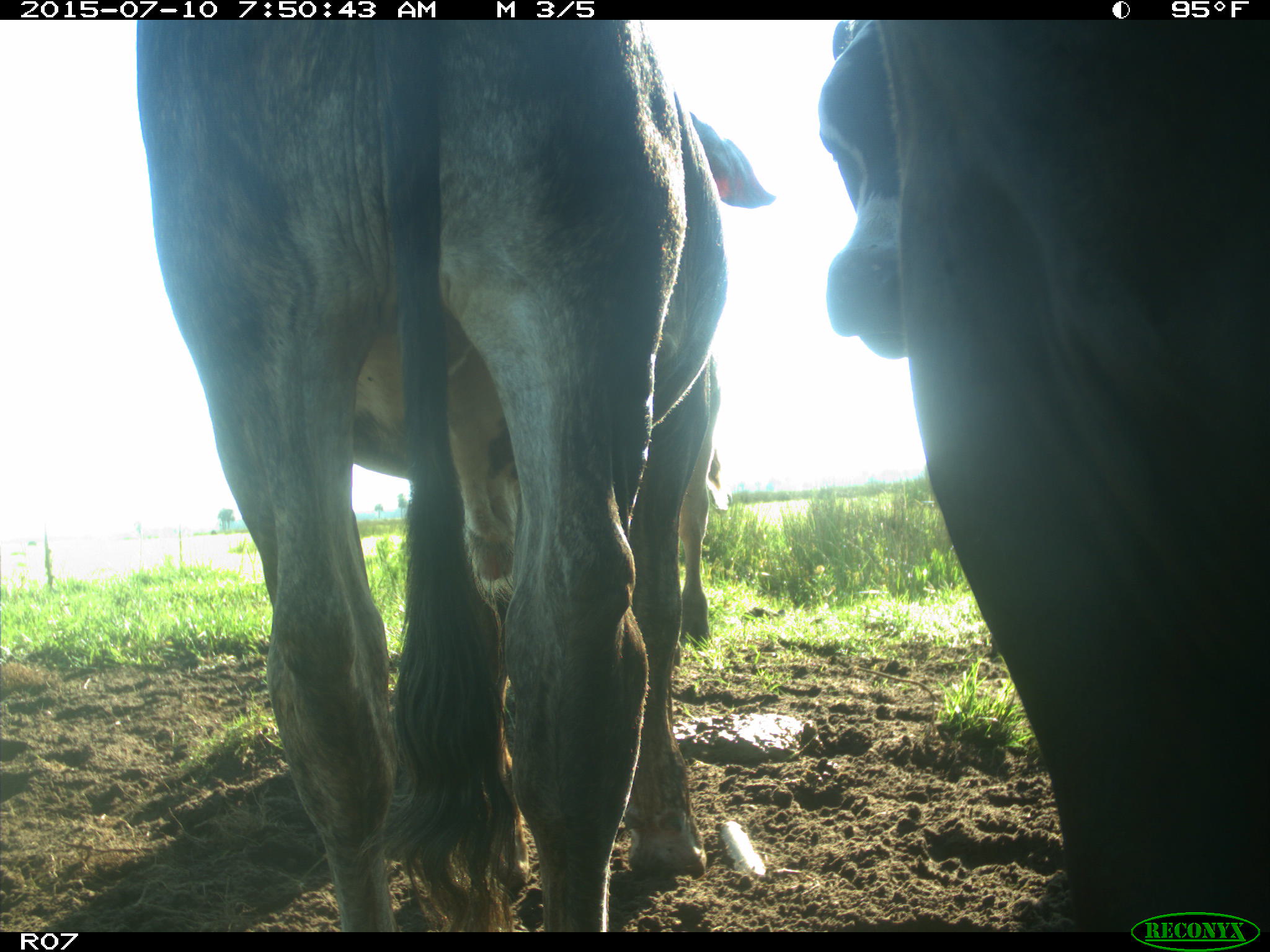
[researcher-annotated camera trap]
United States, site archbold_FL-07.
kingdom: Animalia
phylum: Chordata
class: Mammalia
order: Artiodactyla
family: Bovidae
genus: Bos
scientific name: Bos taurus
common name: domestic cow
Bos taurus (domestic cow).